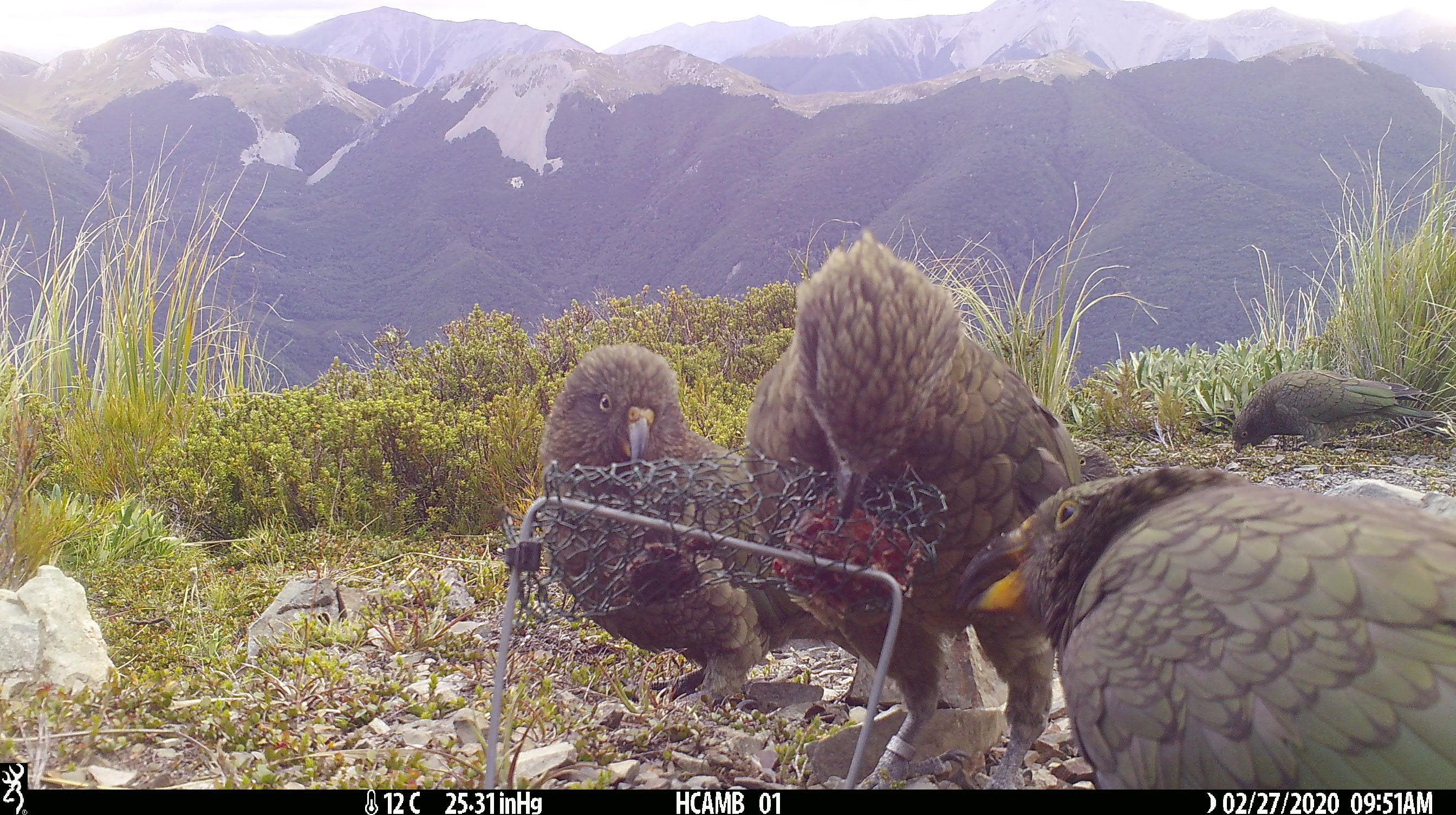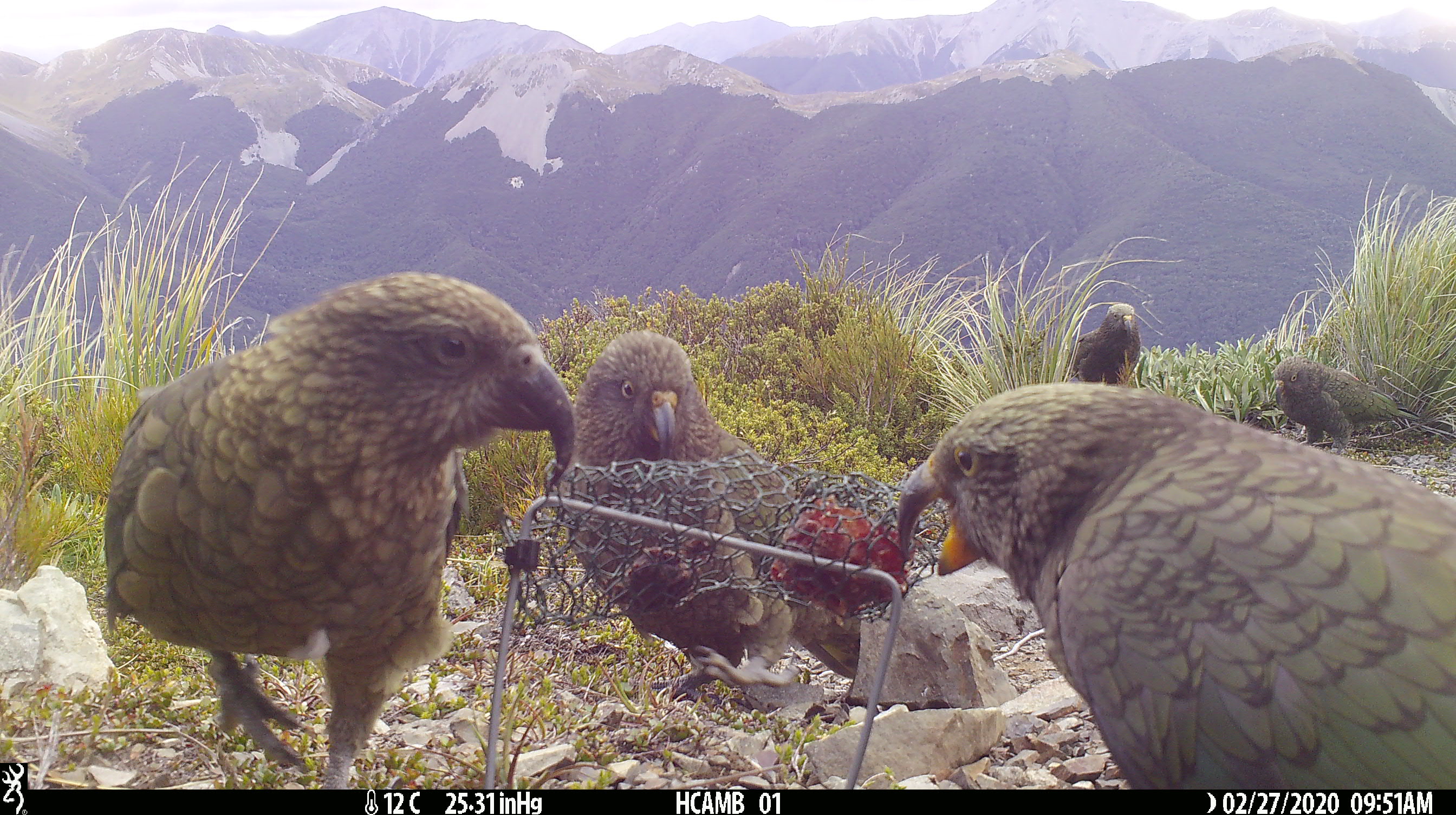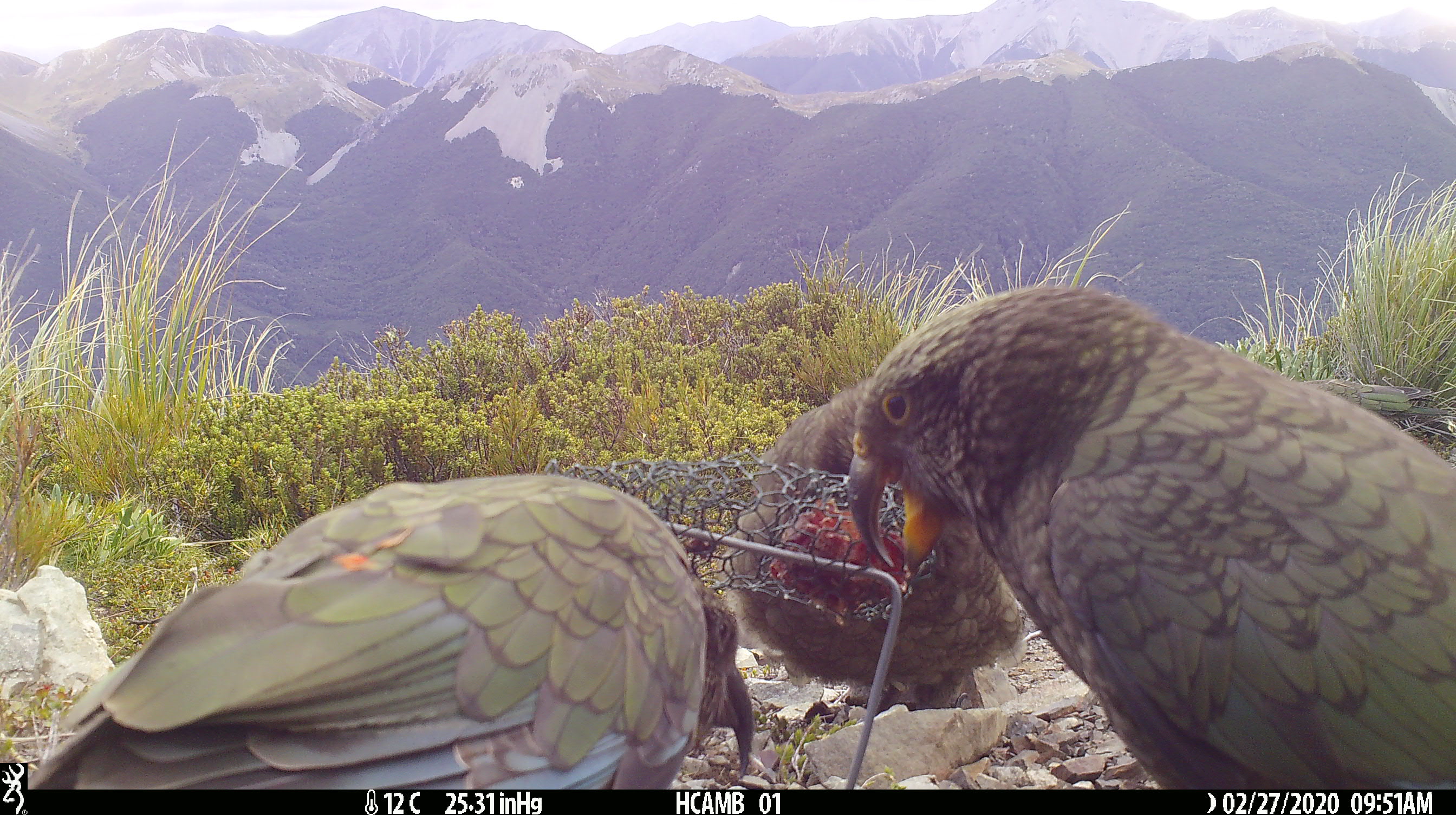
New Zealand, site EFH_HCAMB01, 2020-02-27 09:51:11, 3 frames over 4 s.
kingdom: Animalia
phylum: Chordata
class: Aves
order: Psittaciformes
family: Strigopidae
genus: Nestor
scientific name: Nestor notabilis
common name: kea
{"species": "kea (Nestor notabilis)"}